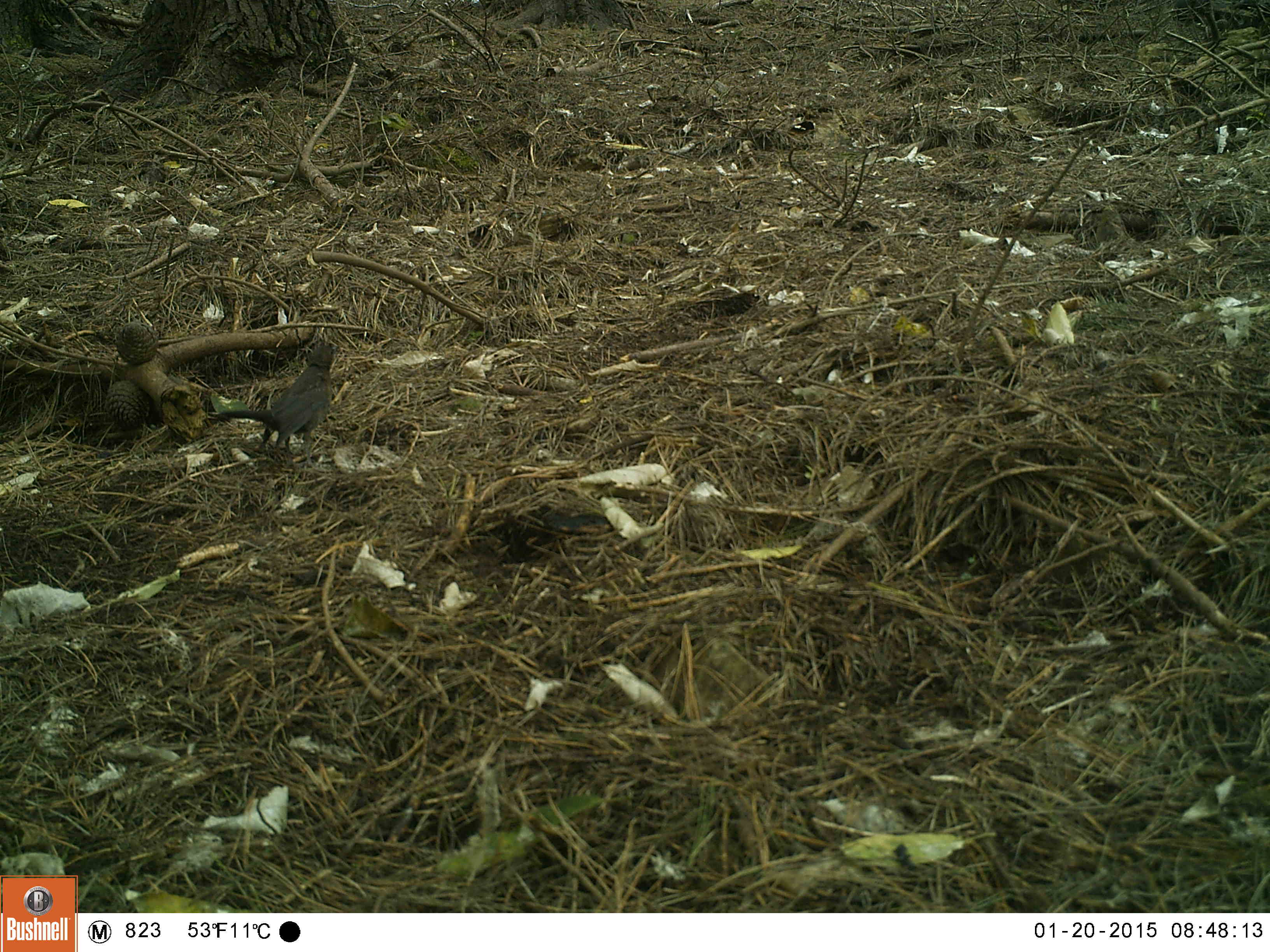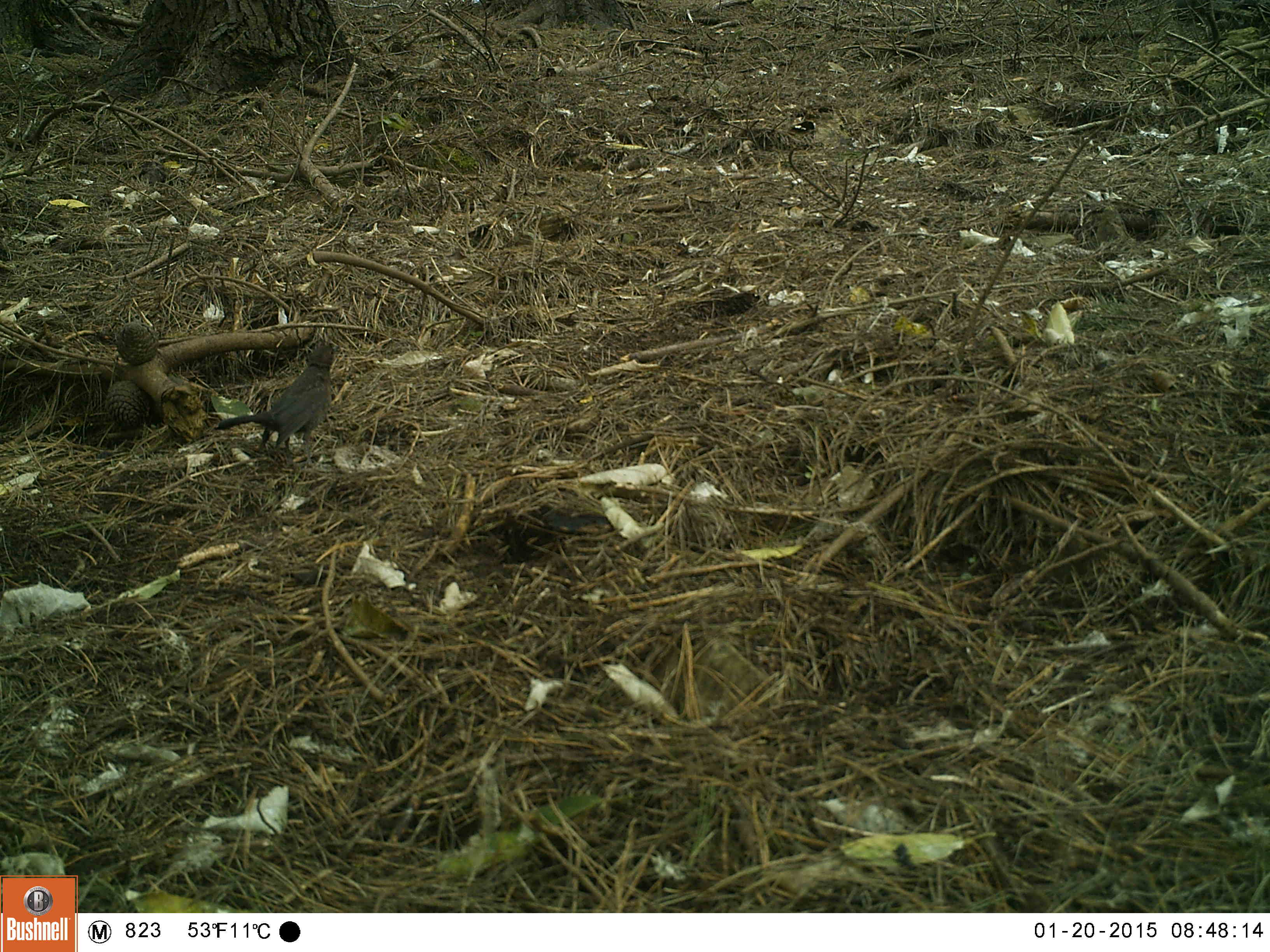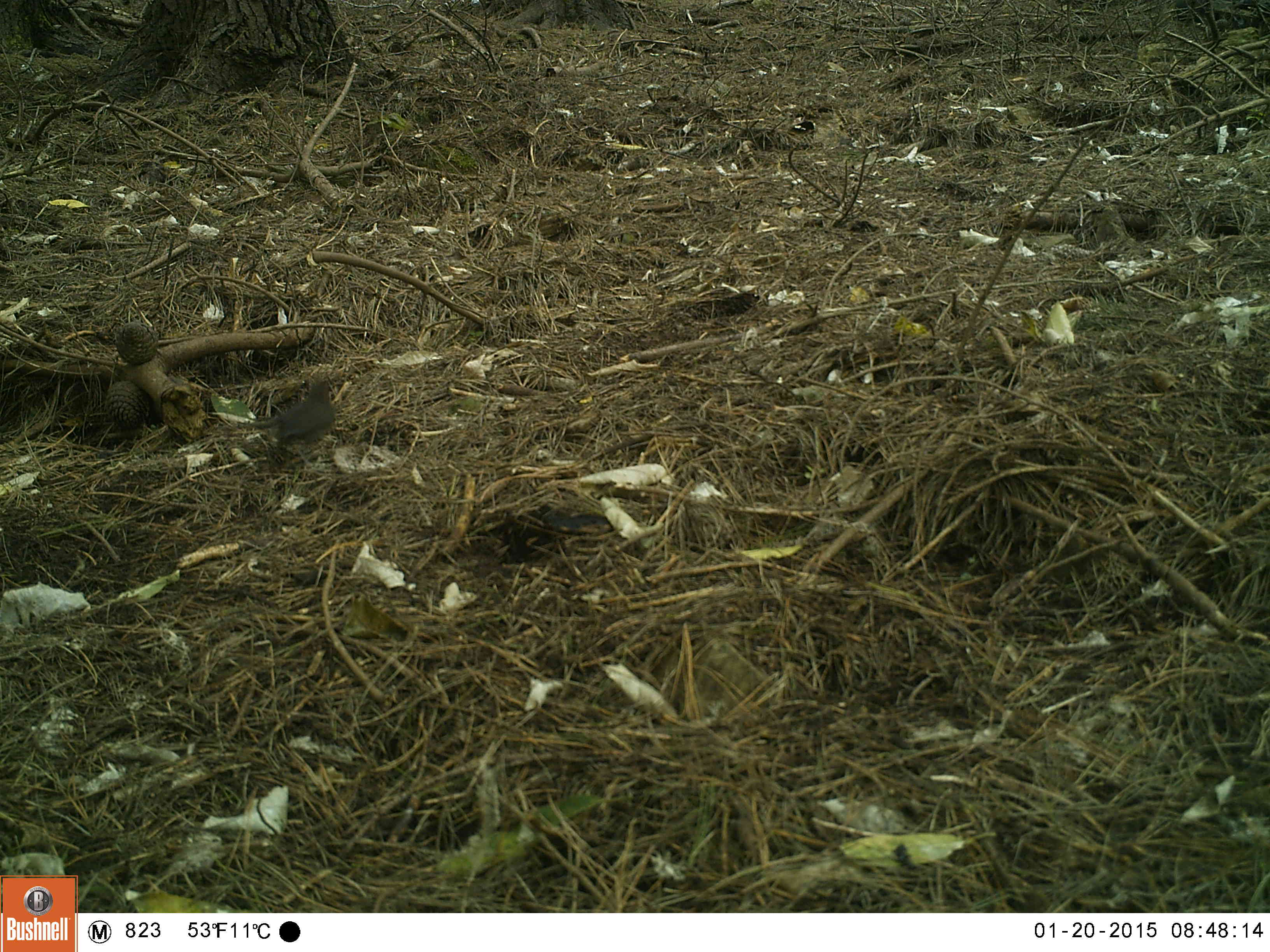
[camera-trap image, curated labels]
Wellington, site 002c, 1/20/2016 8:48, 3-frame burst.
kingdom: Animalia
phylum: Chordata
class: Aves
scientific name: Aves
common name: bird